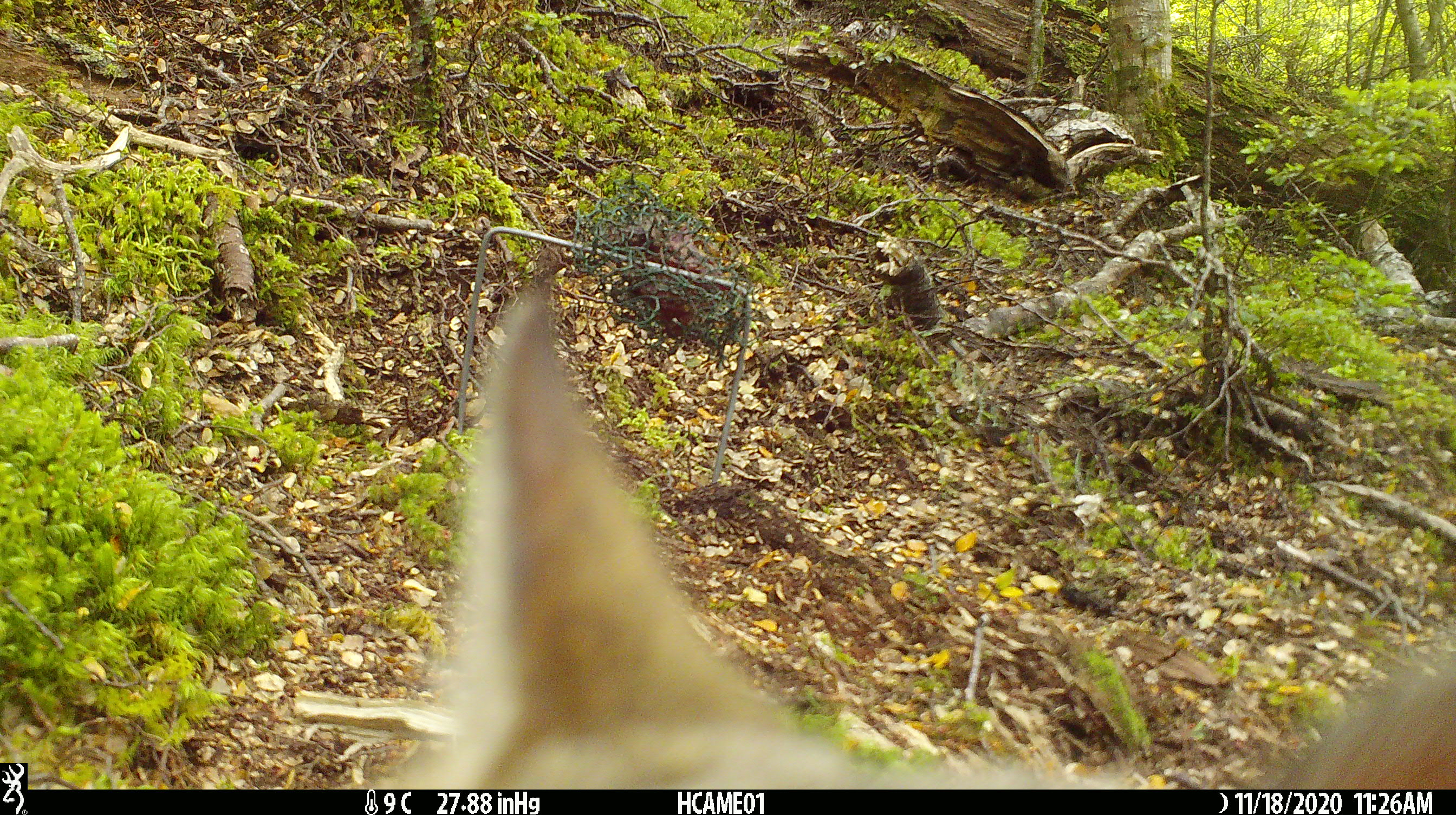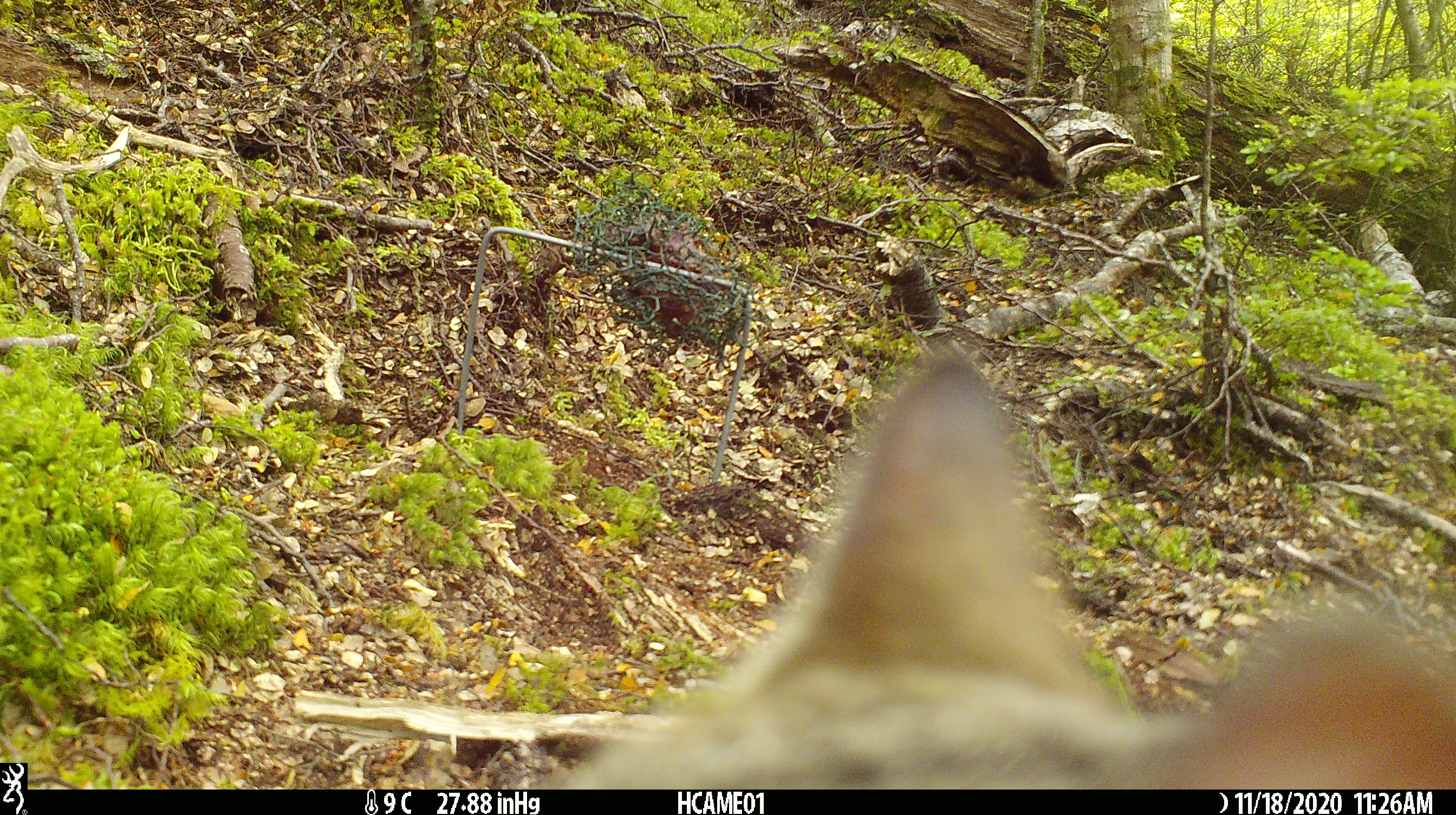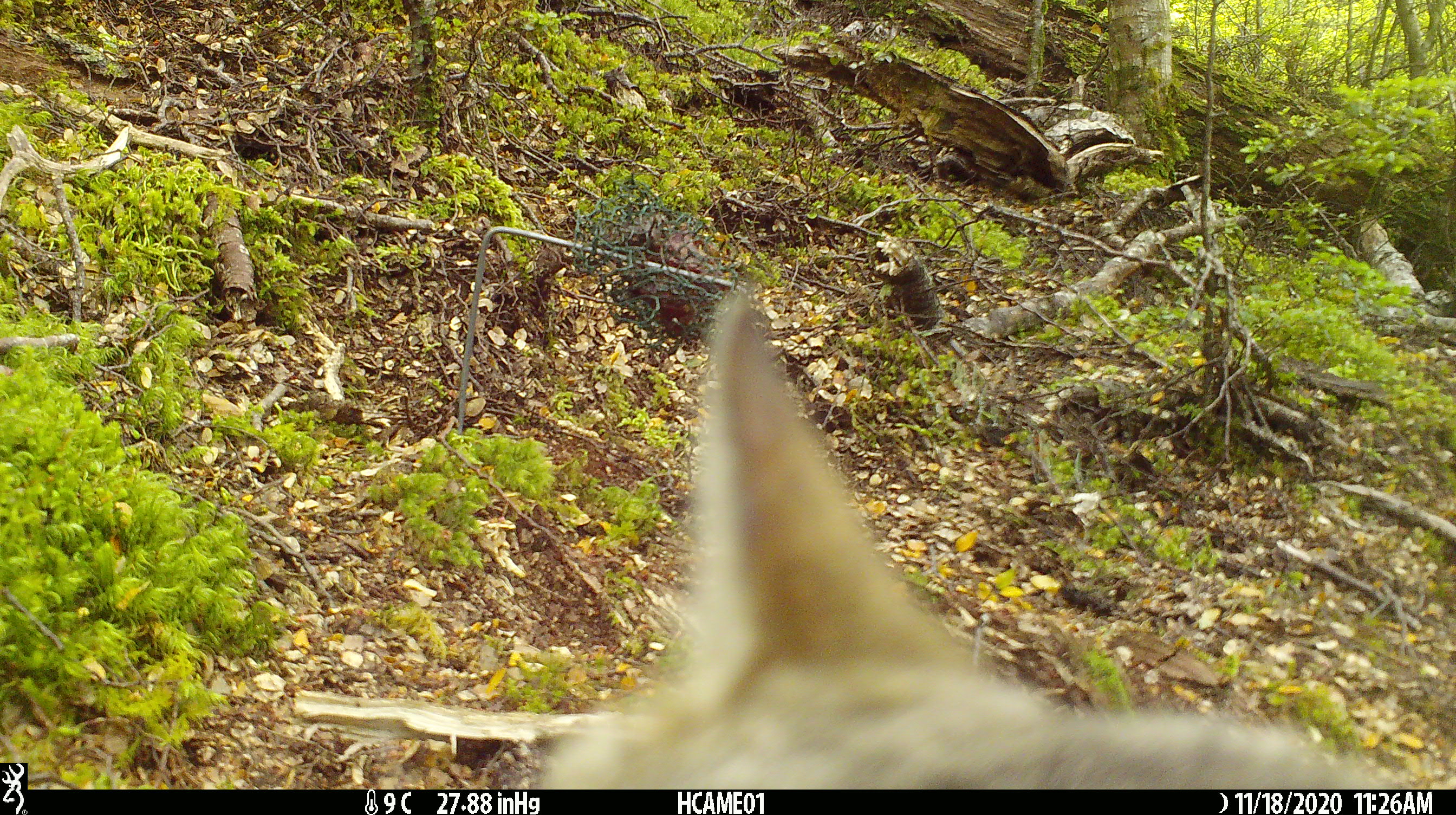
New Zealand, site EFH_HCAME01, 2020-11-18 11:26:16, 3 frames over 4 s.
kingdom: Animalia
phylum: Chordata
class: Mammalia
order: Carnivora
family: Felidae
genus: Felis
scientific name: Felis catus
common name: domestic cat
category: cat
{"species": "cat (domestic cat) (Felis catus)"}